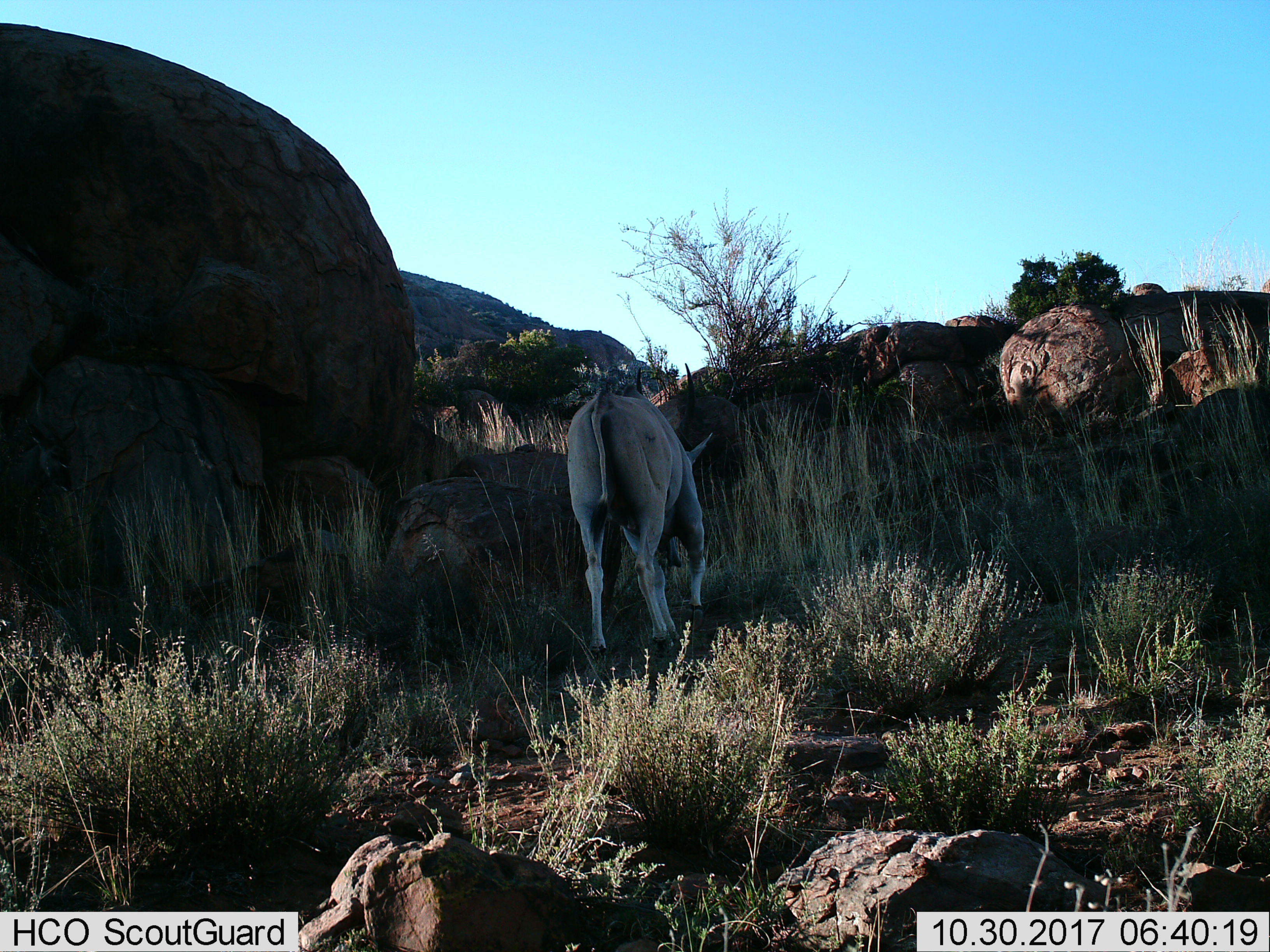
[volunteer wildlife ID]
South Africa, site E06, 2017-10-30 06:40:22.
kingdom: Animalia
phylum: Chordata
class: Mammalia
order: Artiodactyla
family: Bovidae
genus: Tragelaphus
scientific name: Tragelaphus oryx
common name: eland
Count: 1.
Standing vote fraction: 12%.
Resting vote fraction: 0%.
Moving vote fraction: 50%.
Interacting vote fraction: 0%.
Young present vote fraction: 0%.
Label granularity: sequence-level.